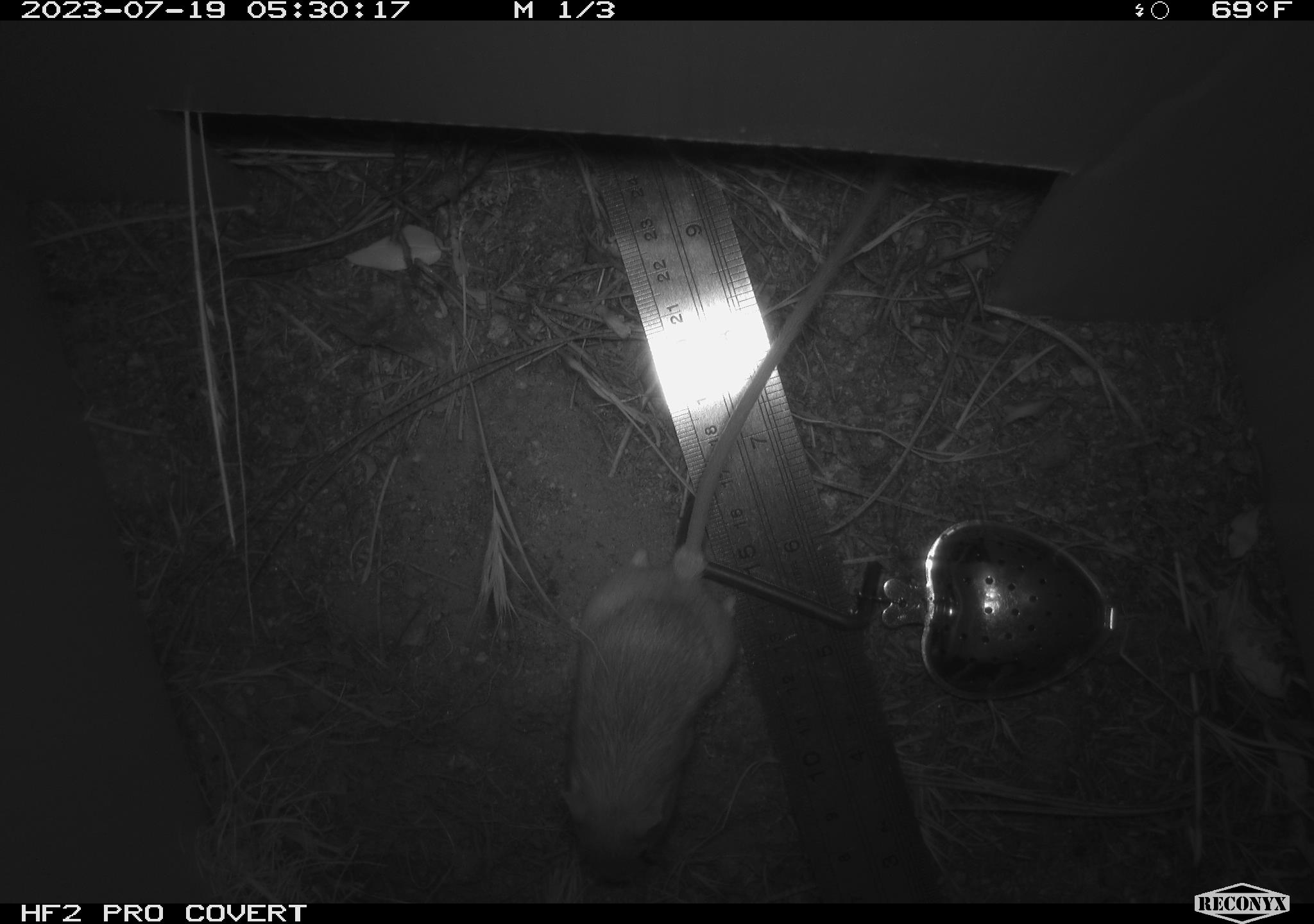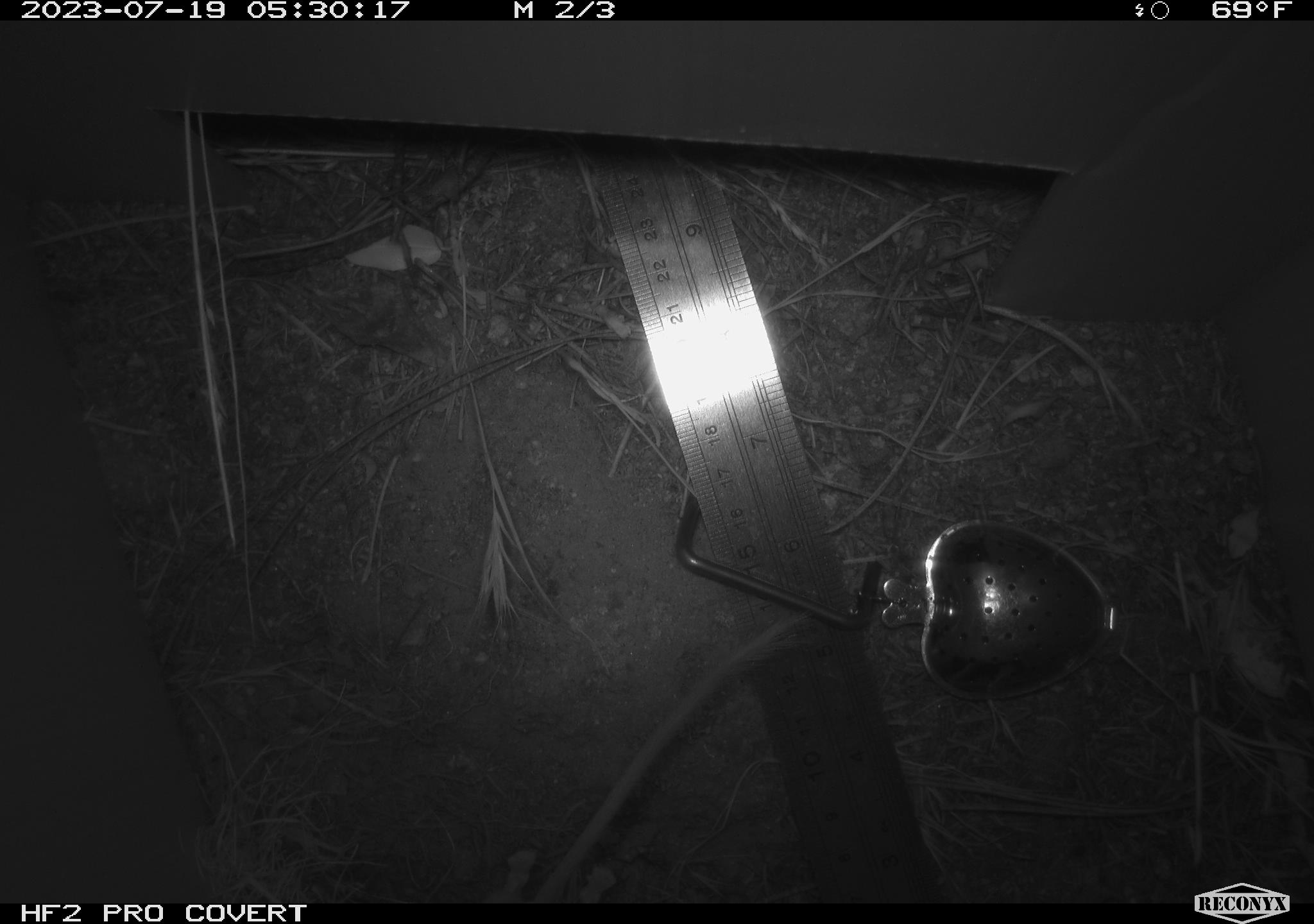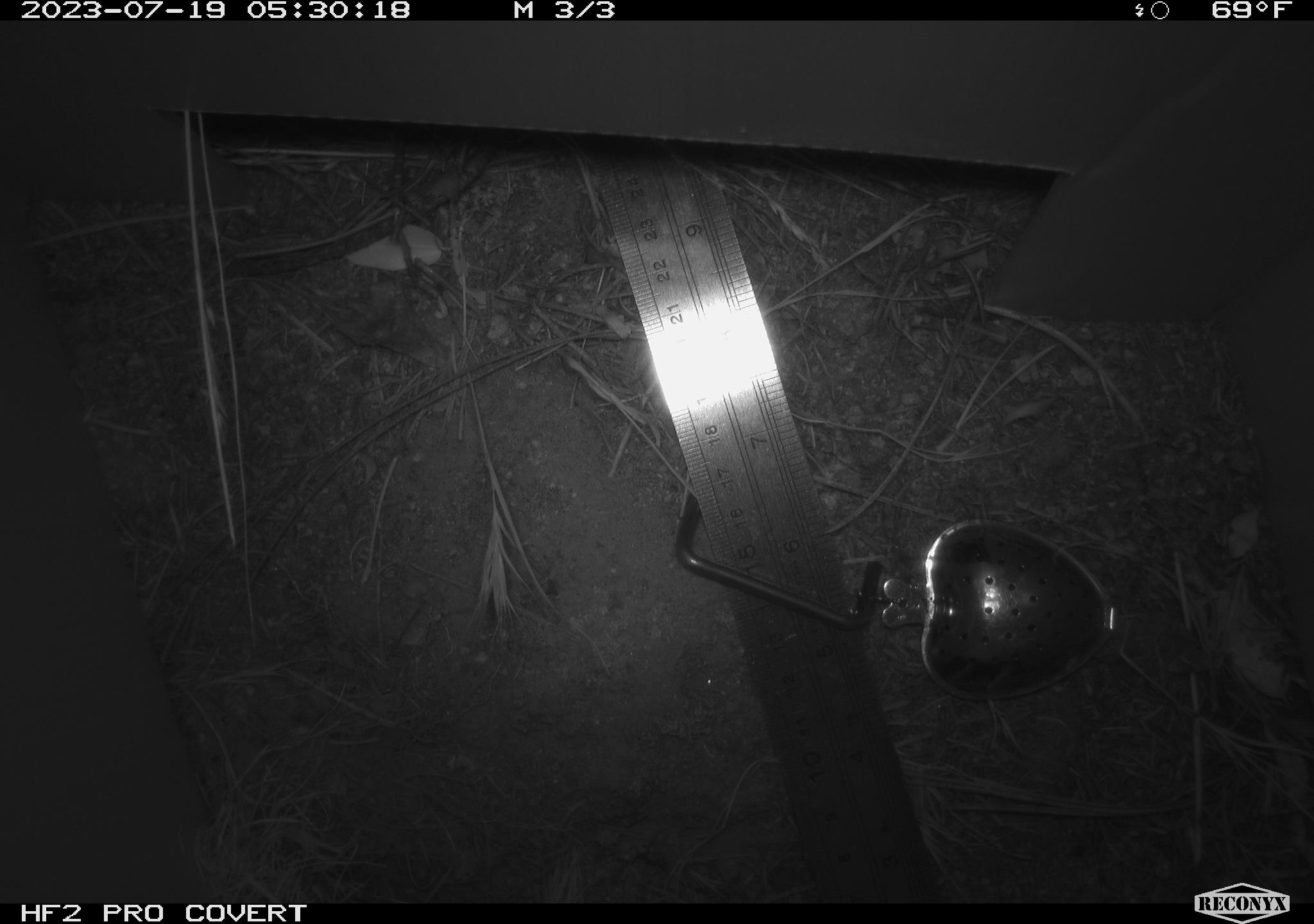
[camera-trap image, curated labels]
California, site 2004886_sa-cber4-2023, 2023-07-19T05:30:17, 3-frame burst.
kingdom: Animalia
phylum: Chordata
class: Mammalia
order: Rodentia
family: Heteromyidae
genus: Dipodomys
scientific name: Dipodomys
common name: kangaroo rats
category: dipodomys species